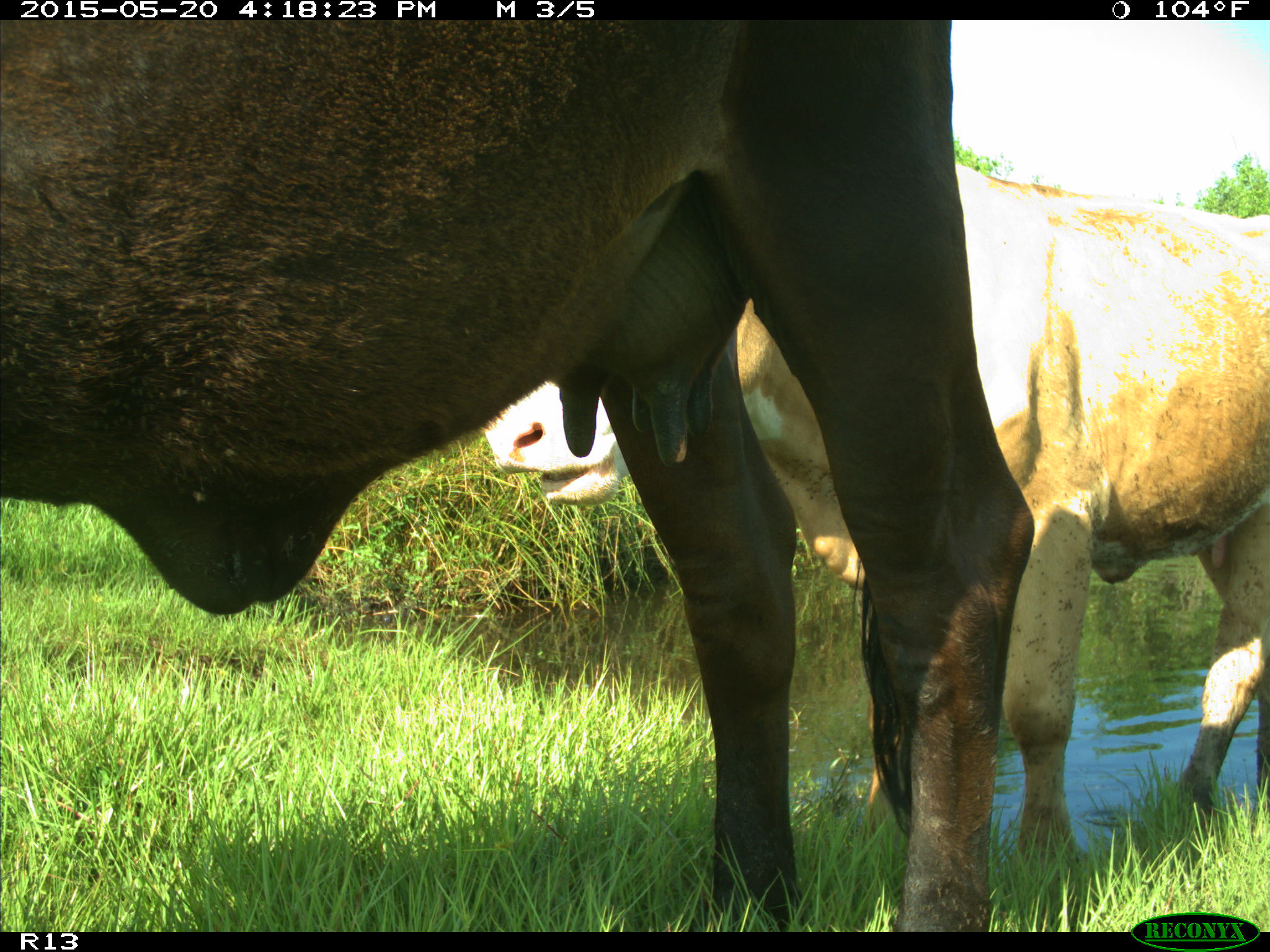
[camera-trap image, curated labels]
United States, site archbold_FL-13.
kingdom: Animalia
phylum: Chordata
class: Mammalia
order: Artiodactyla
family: Bovidae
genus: Bos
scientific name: Bos taurus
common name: domestic cow